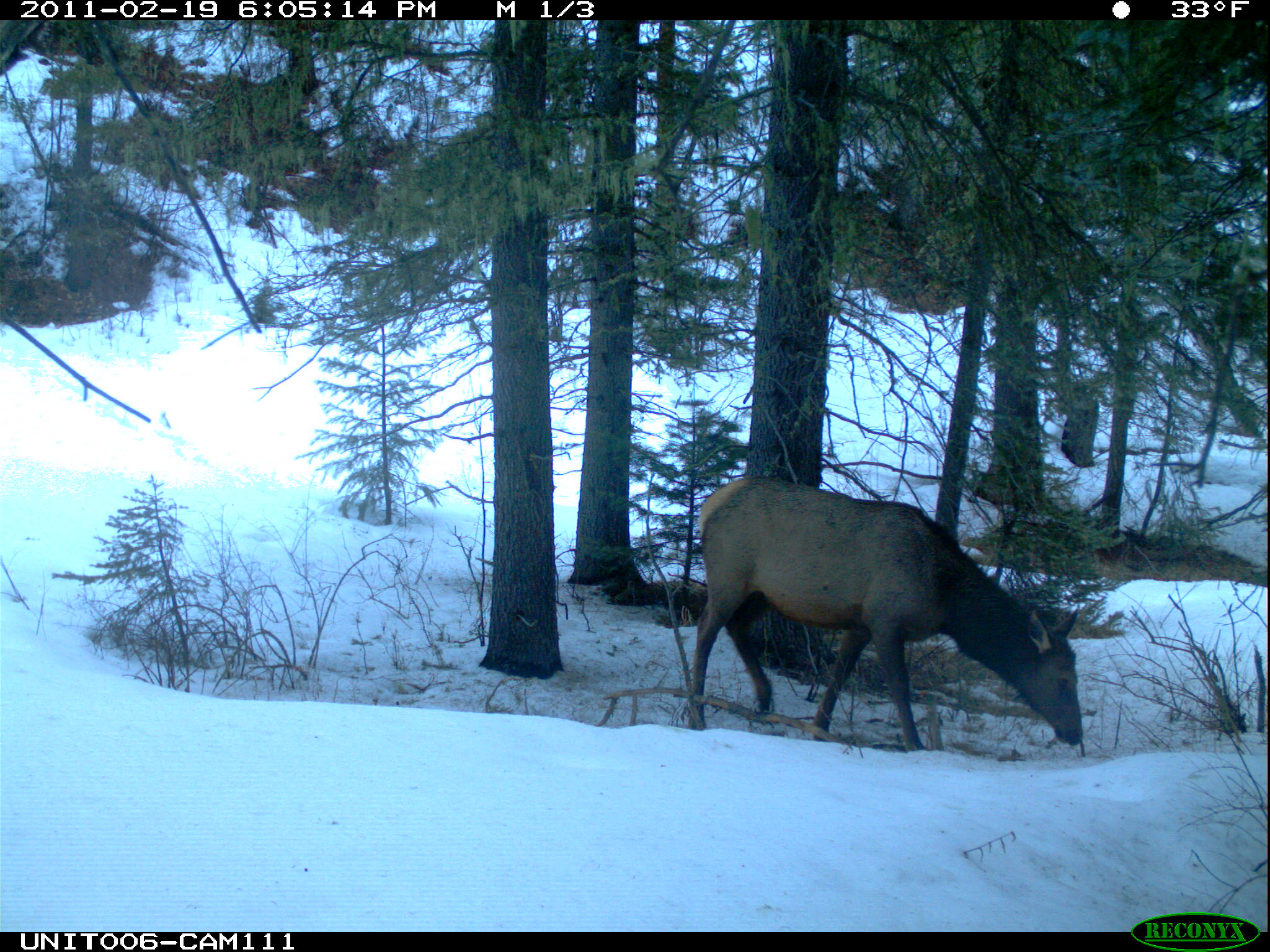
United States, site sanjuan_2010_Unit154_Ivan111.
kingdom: Animalia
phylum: Chordata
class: Mammalia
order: Artiodactyla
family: Cervidae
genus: Cervus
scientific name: Cervus elaphus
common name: red deer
Cervus elaphus (red deer).